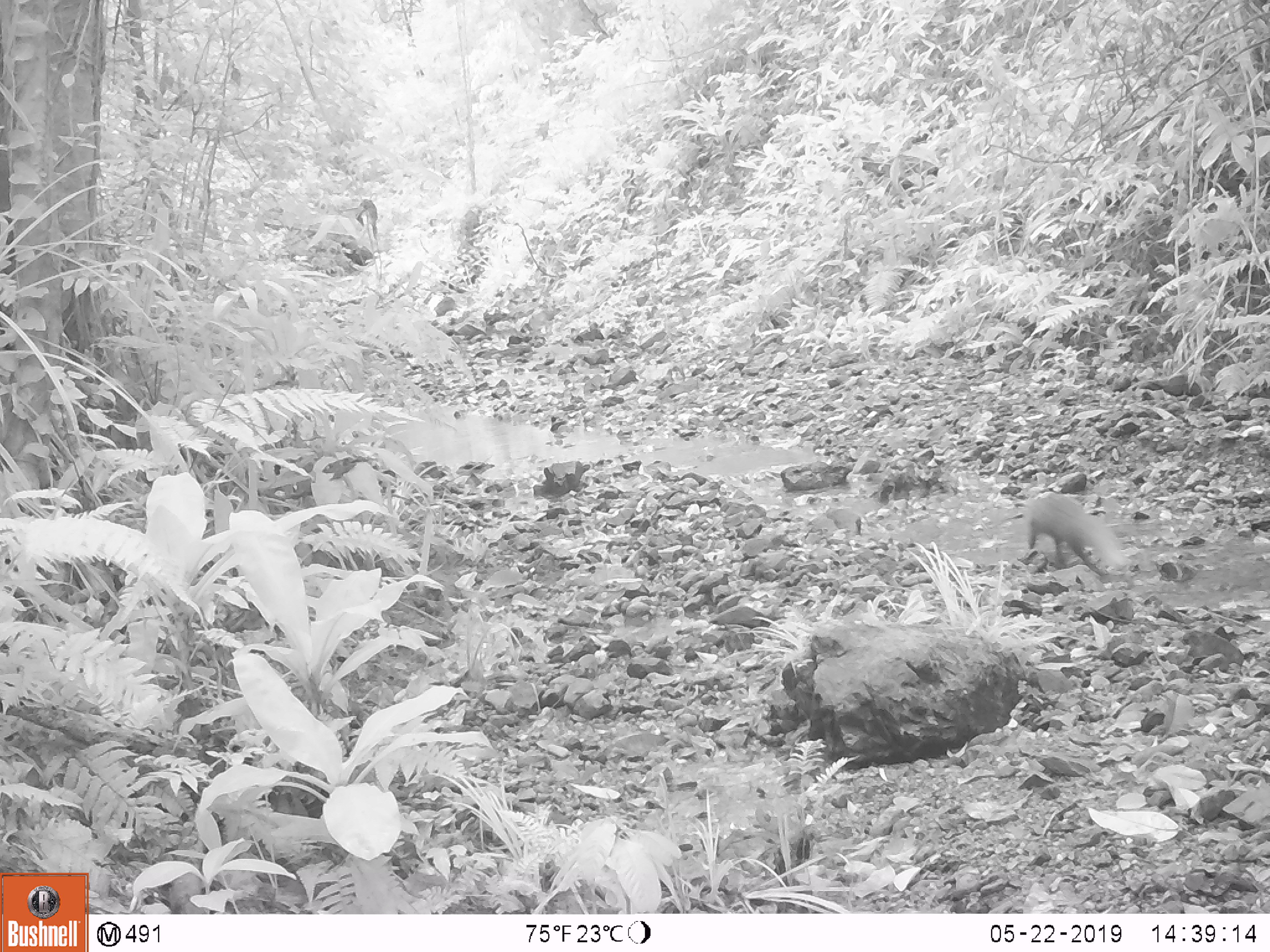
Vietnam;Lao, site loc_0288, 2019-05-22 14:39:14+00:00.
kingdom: Animalia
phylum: Chordata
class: Mammalia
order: Carnivora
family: Herpestidae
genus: Urva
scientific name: Urva urva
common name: crab-eating mongoose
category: crab eating mongoose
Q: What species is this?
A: Crab eating mongoose (crab-eating mongoose) (Urva urva).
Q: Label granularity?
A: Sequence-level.